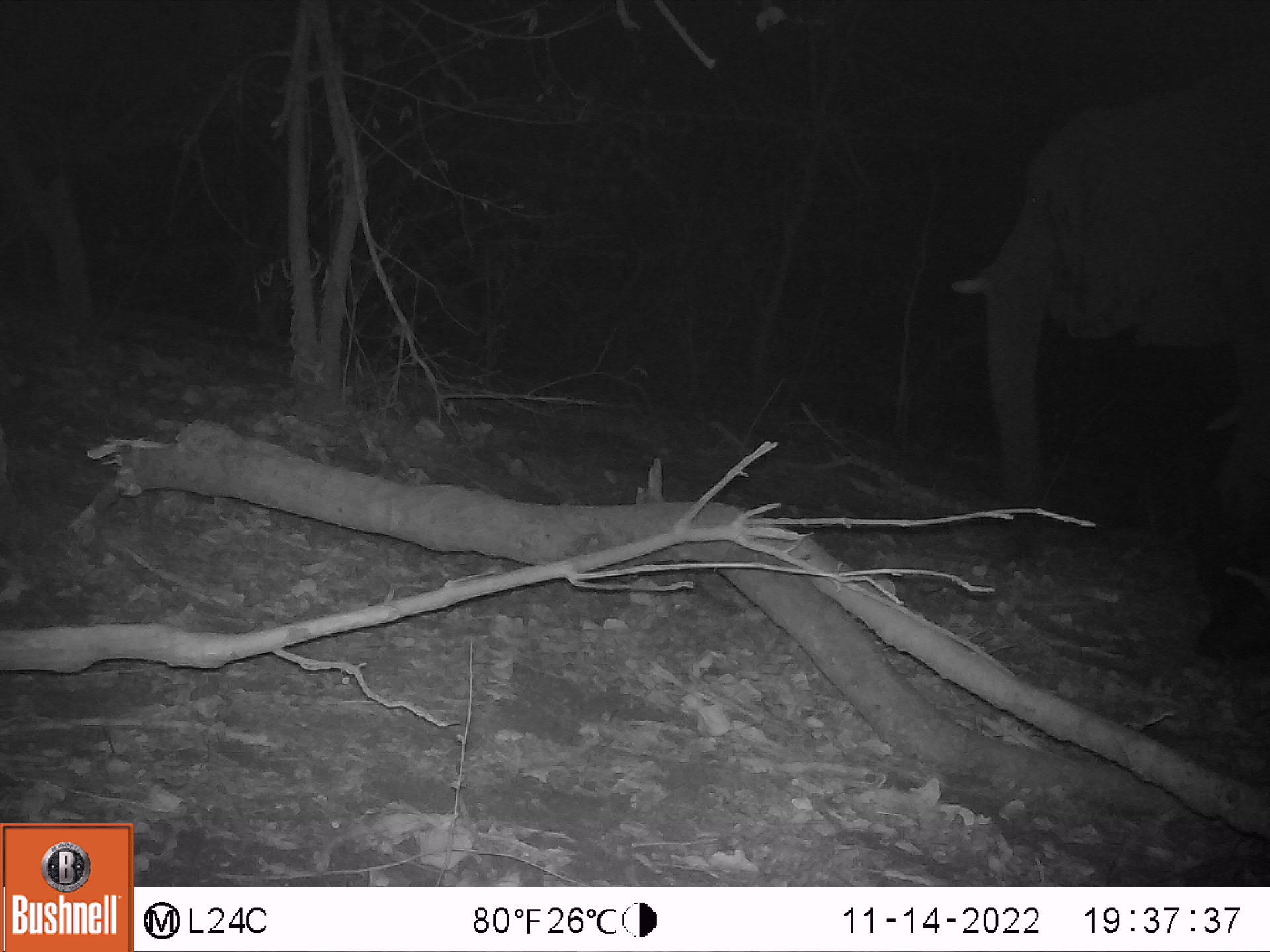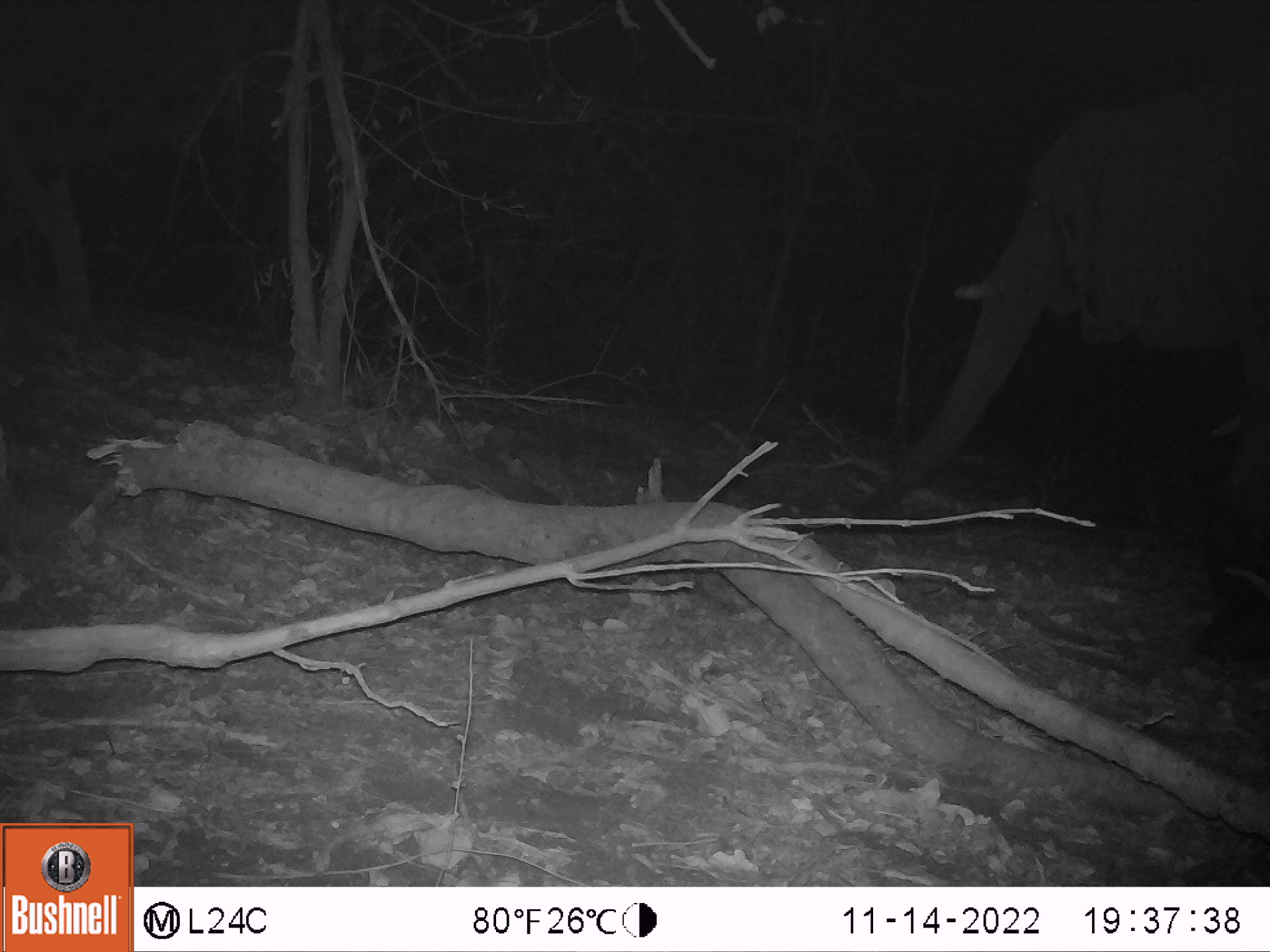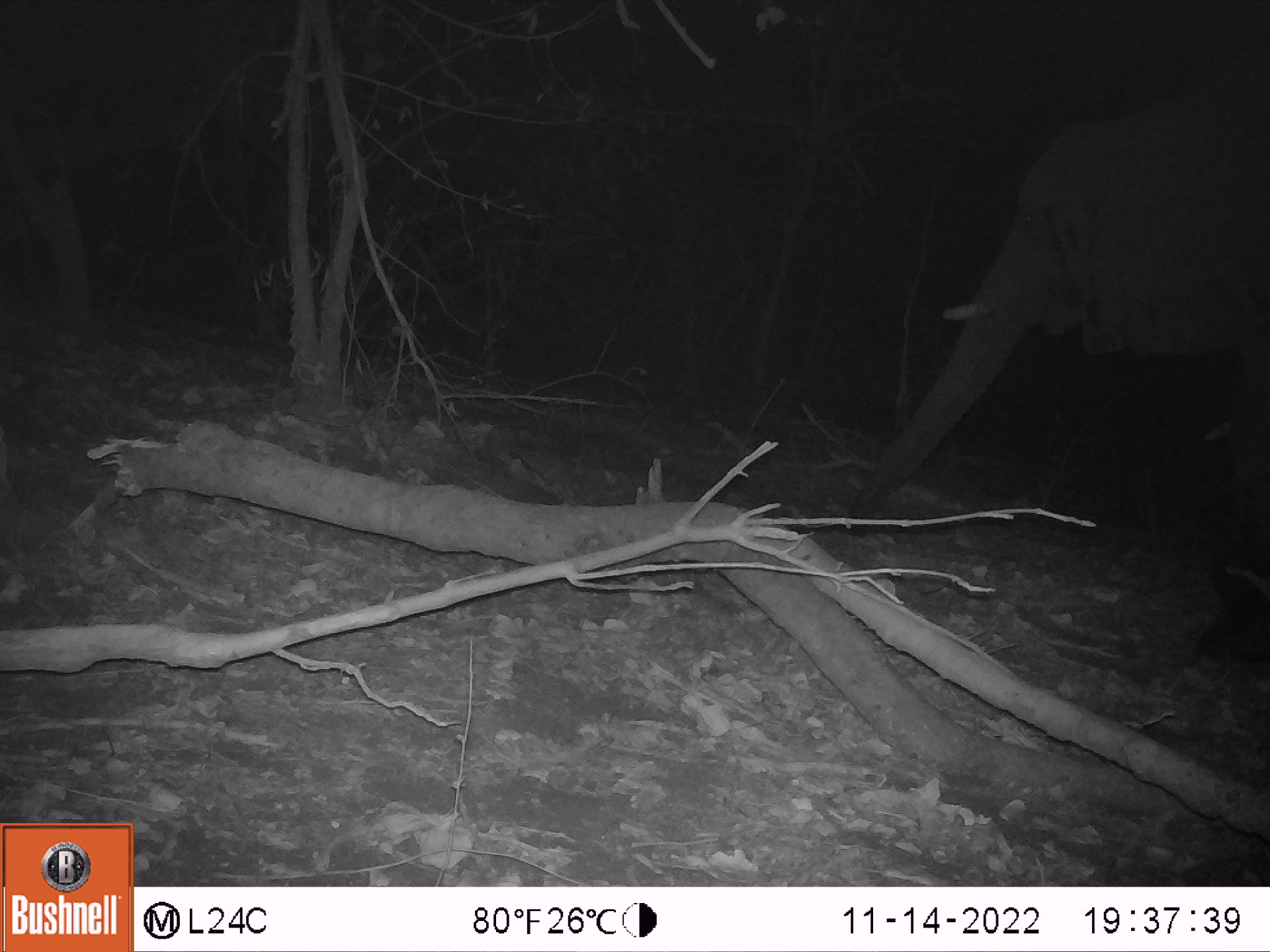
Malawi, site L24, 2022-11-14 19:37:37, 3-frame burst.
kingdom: Animalia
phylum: Chordata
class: Mammalia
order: Proboscidea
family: Elephantidae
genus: Loxodonta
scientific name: Loxodonta africana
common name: african savanna elephant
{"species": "african savanna elephant (Loxodonta africana)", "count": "2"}